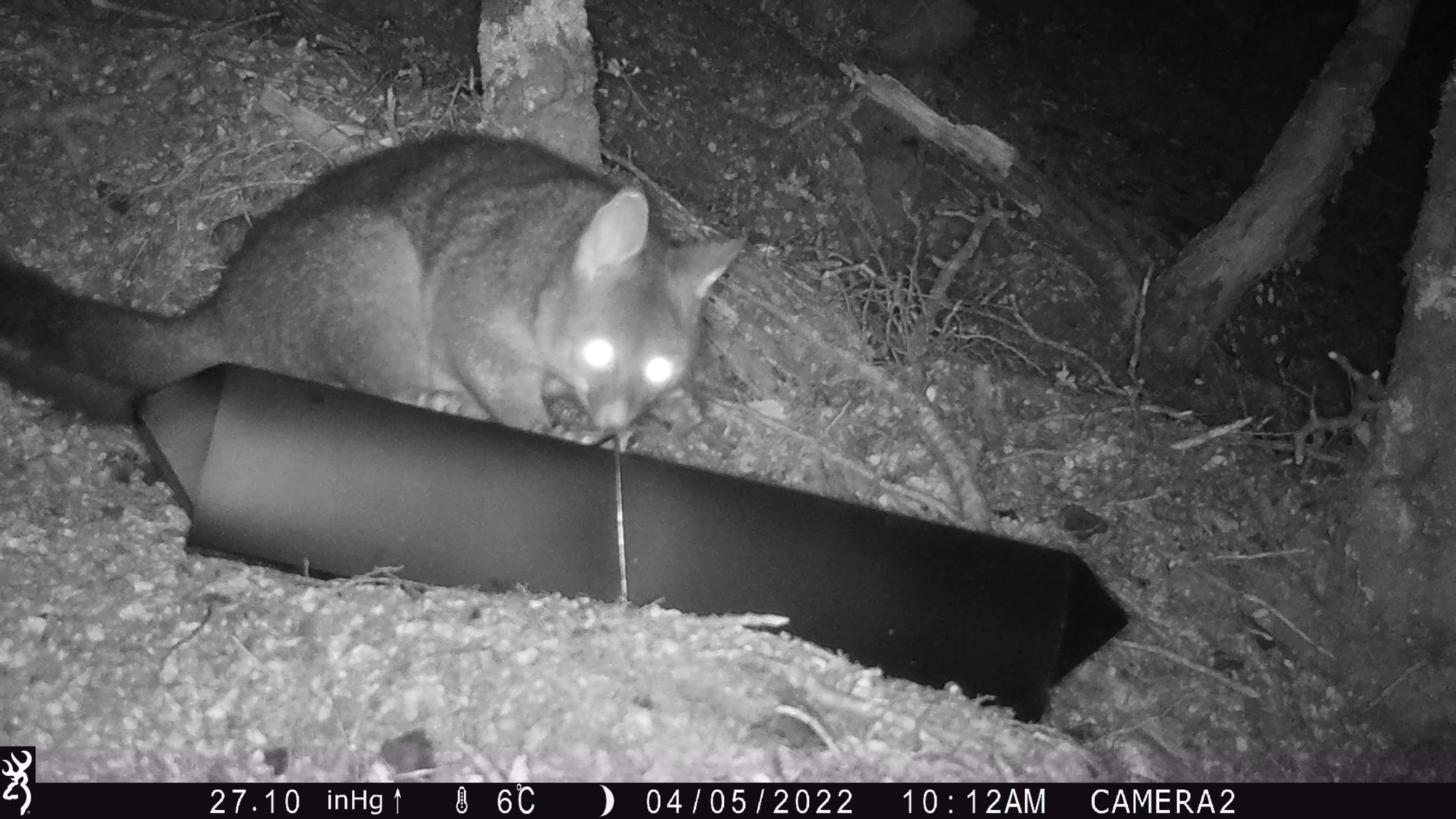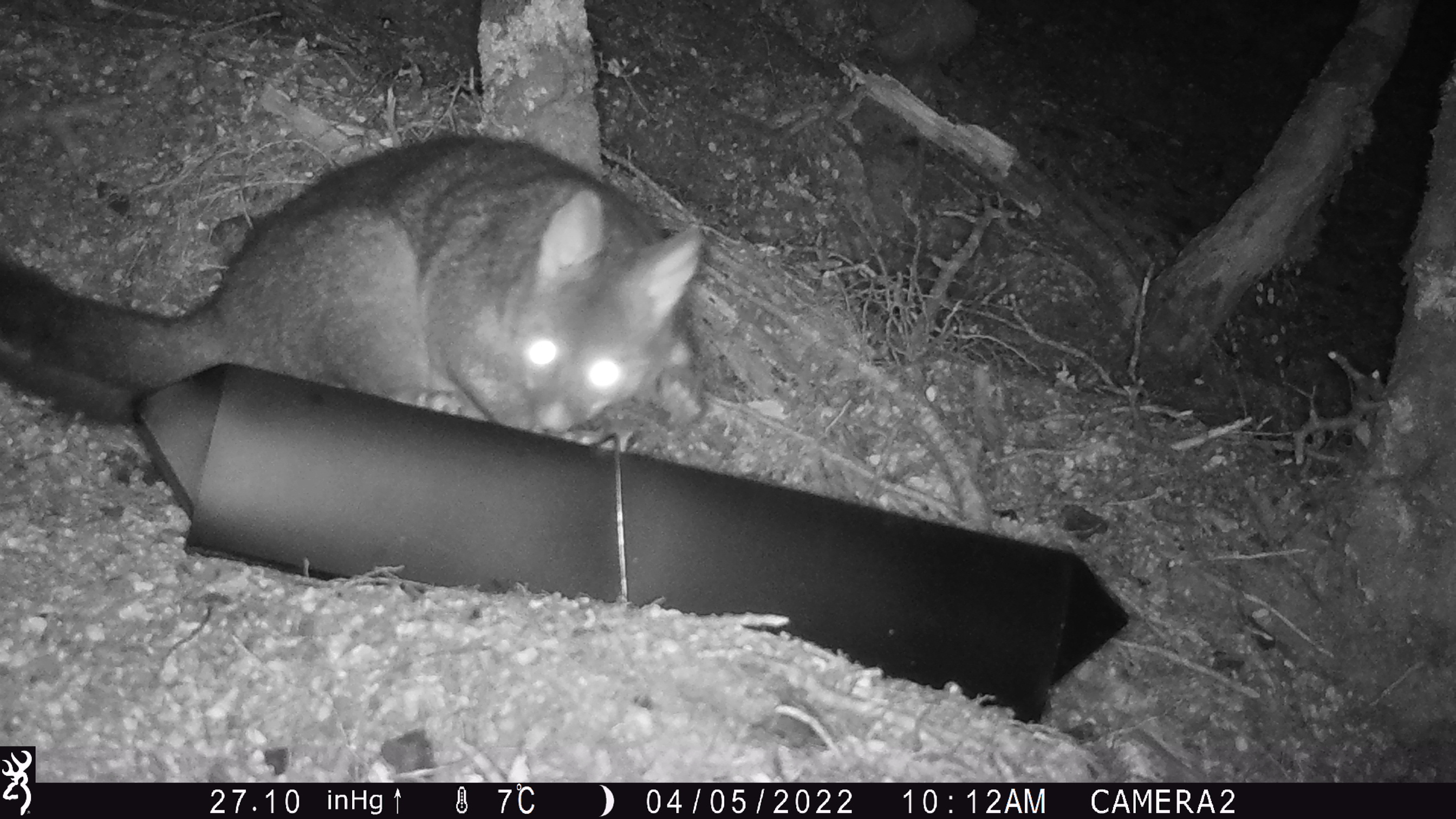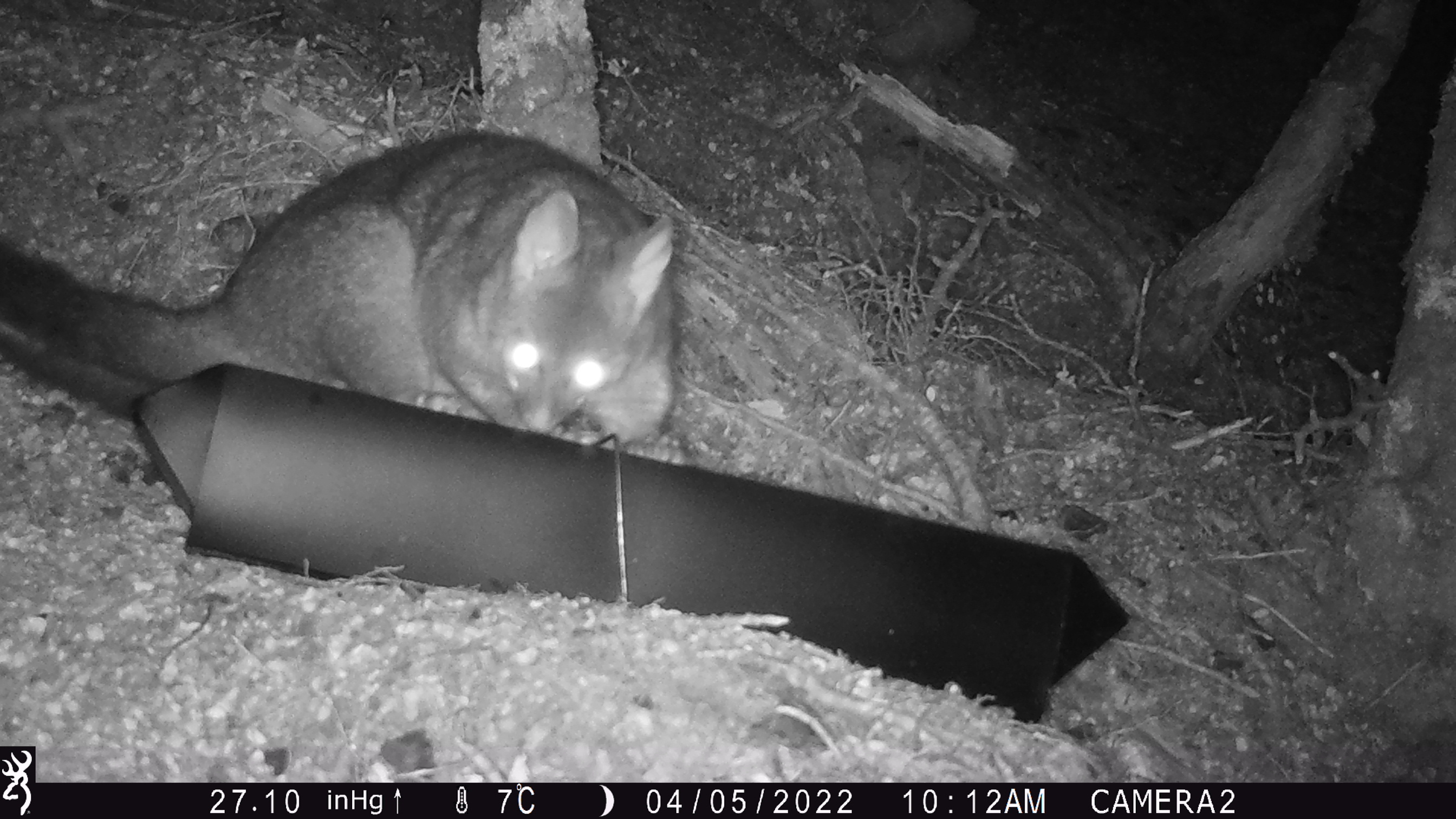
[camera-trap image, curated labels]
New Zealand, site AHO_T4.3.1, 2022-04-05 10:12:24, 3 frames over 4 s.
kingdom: Animalia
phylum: Chordata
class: Mammalia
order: Diprotodontia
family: Phalangeridae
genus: Trichosurus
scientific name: Trichosurus vulpecula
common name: common brushtail possum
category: possum